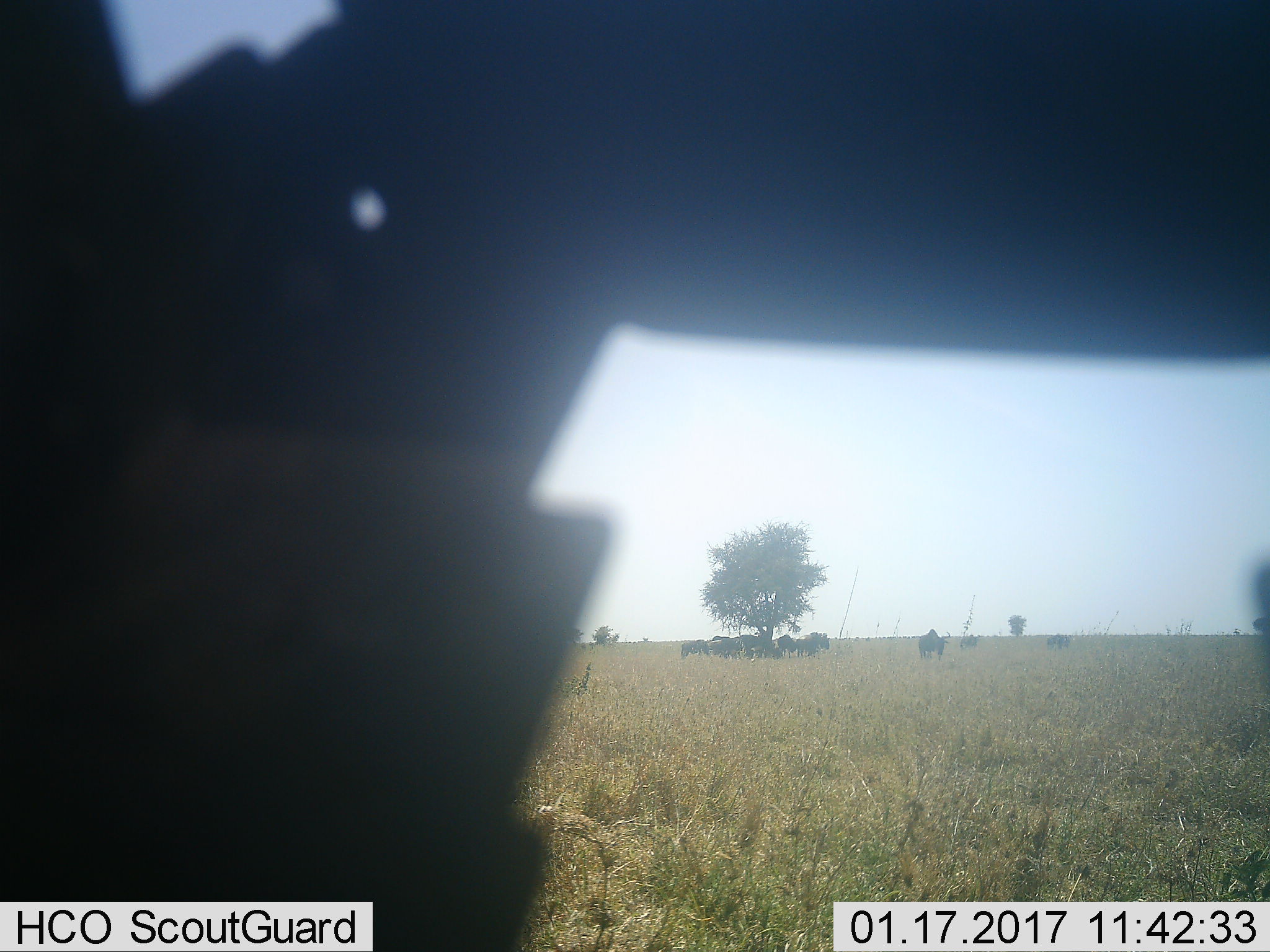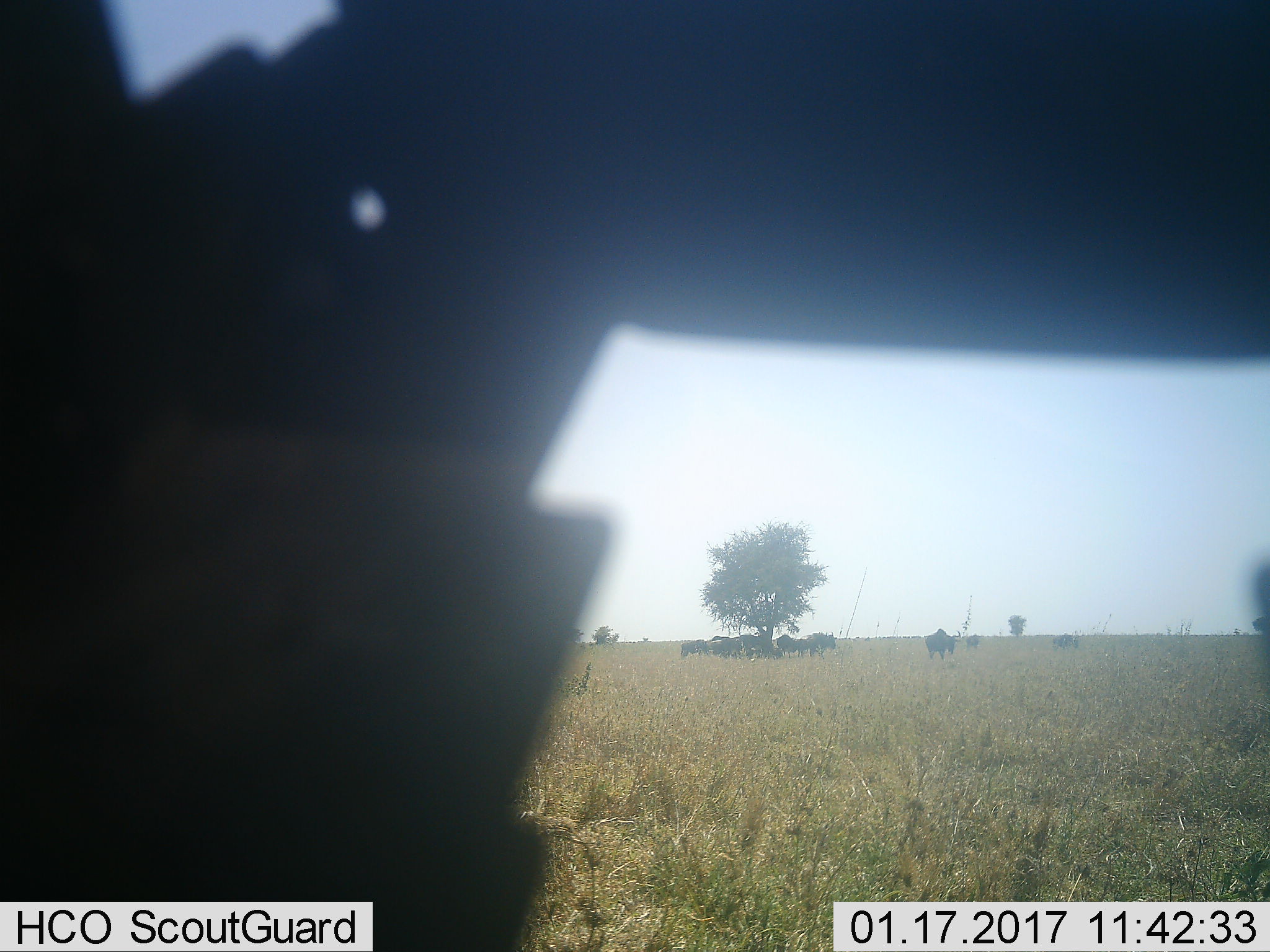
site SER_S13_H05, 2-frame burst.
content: unidentified animal